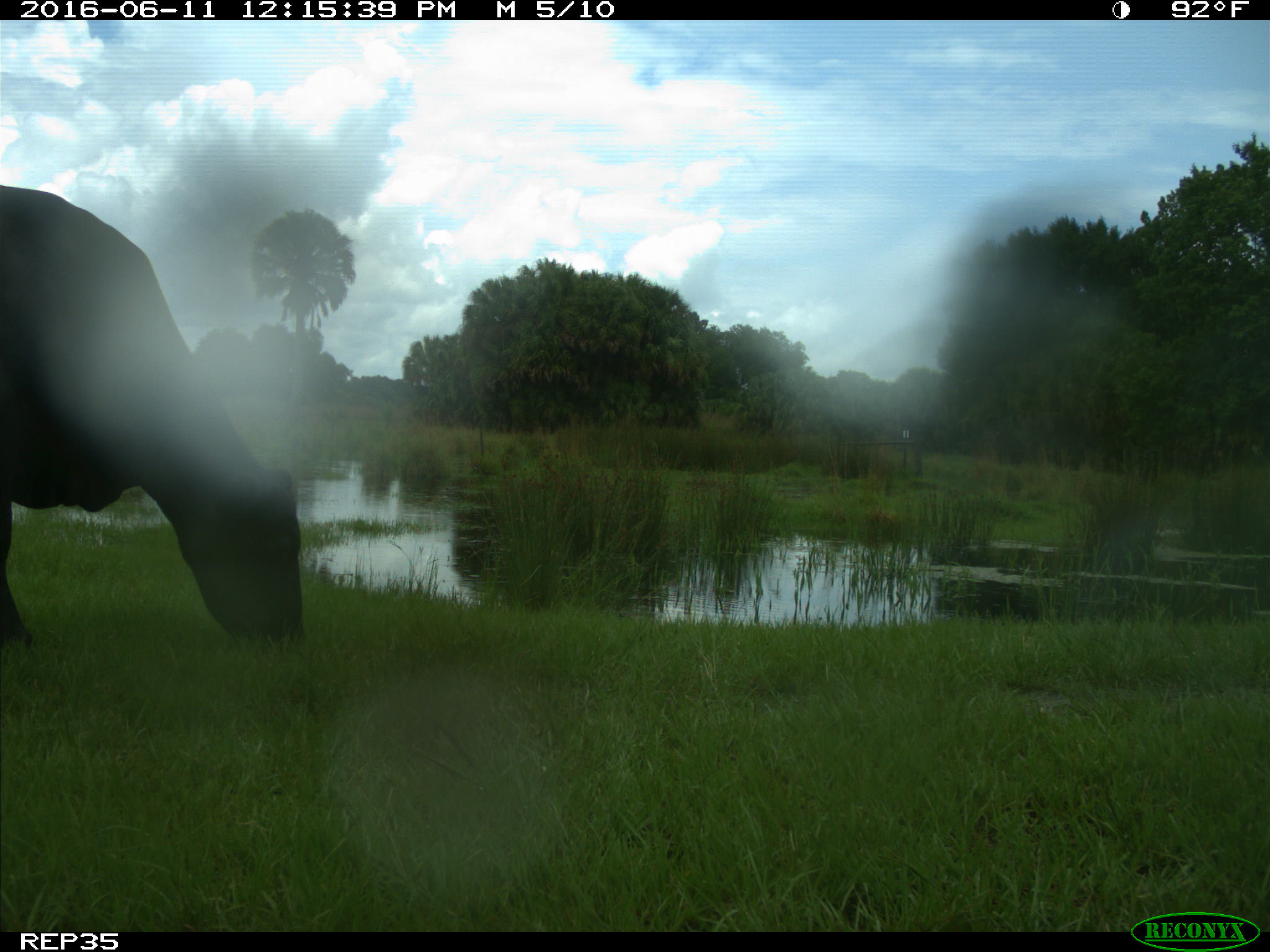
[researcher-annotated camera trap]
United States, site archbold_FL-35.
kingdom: Animalia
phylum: Chordata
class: Mammalia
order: Artiodactyla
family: Bovidae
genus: Bos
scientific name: Bos taurus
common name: domestic cow